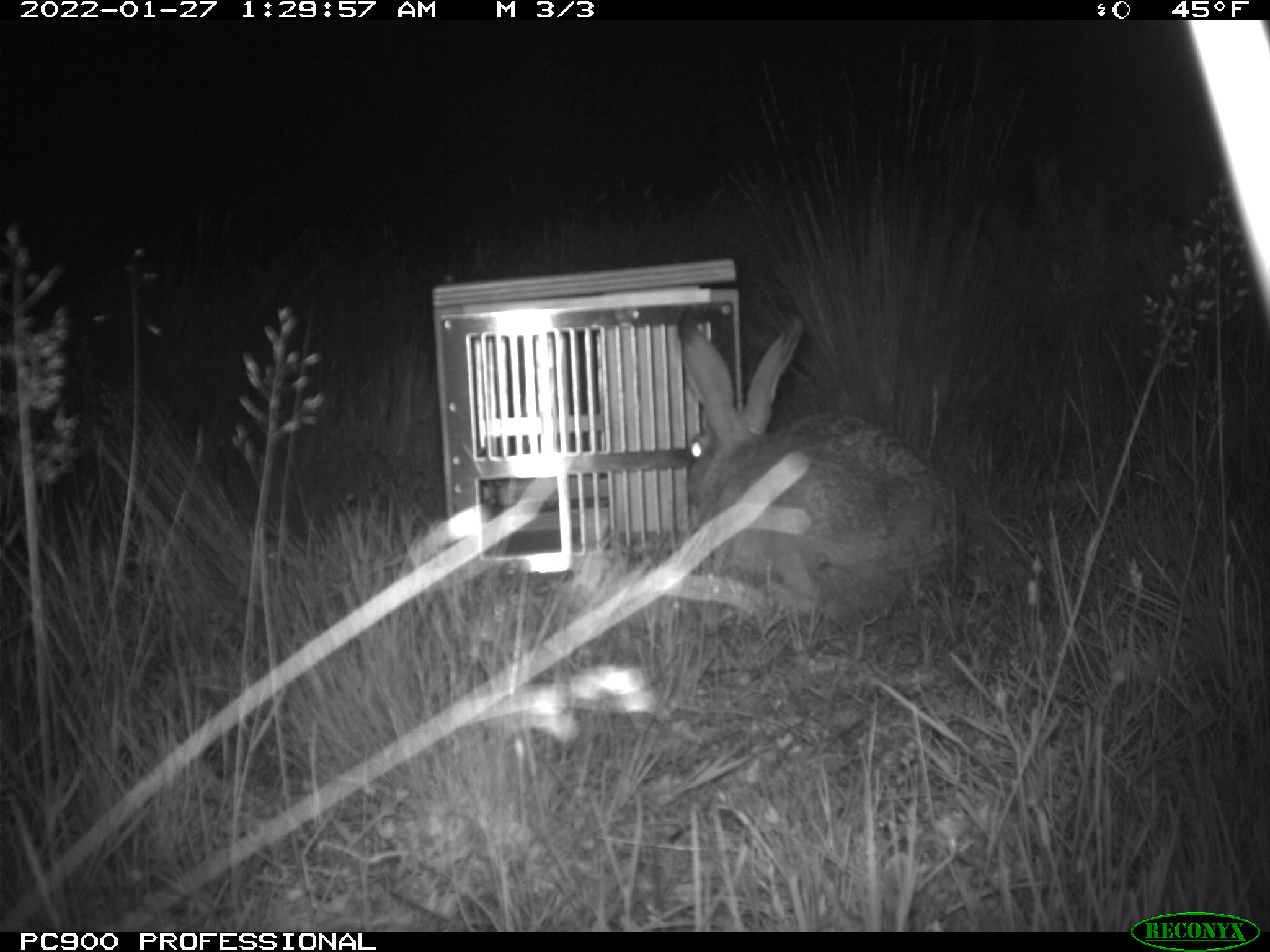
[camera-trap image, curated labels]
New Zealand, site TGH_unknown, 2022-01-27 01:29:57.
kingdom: Animalia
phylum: Chordata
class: Mammalia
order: Lagomorpha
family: Leporidae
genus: Lepus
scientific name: Lepus europaeus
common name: brown hare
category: hare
Hare (brown hare) (Lepus europaeus).